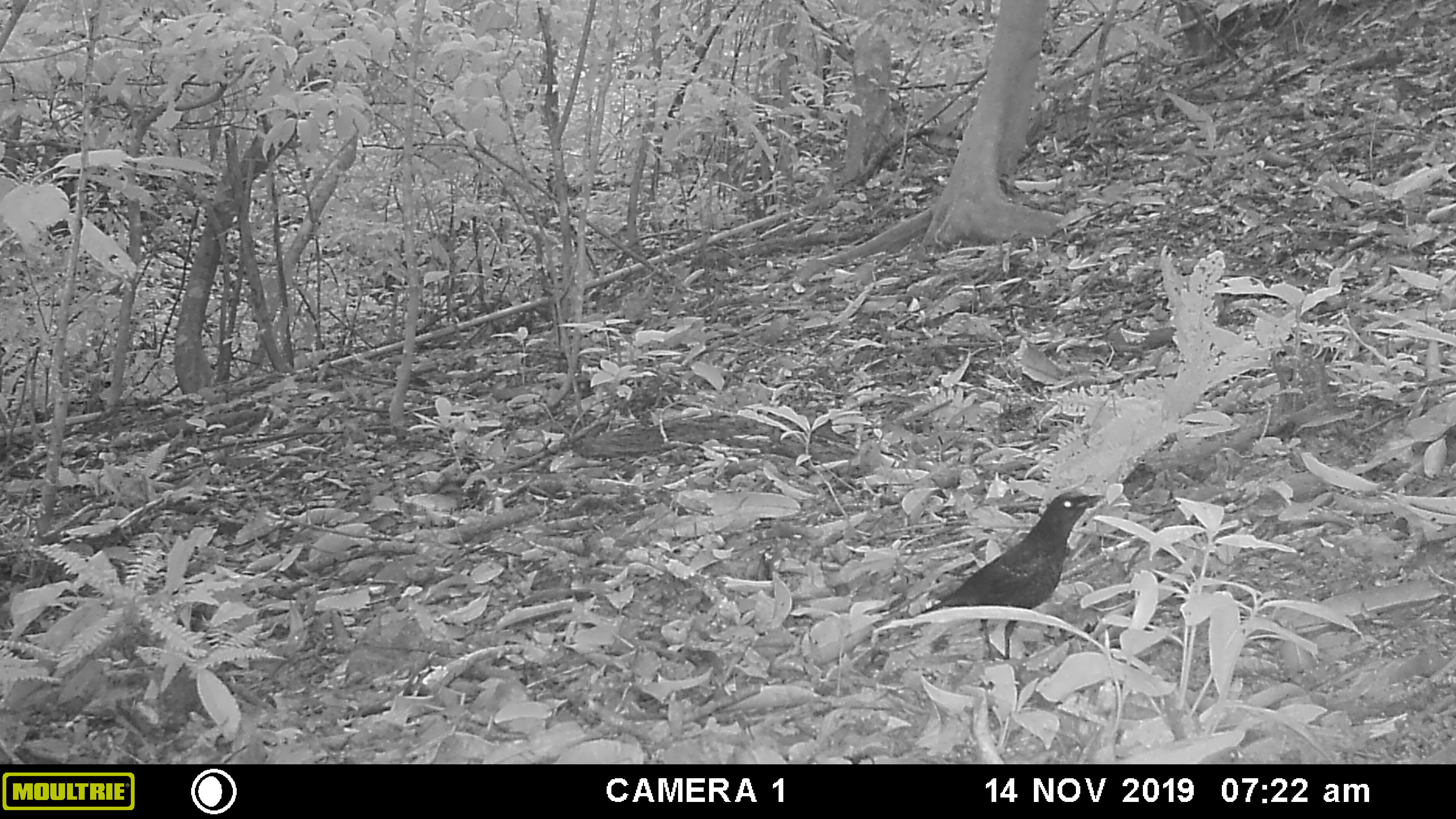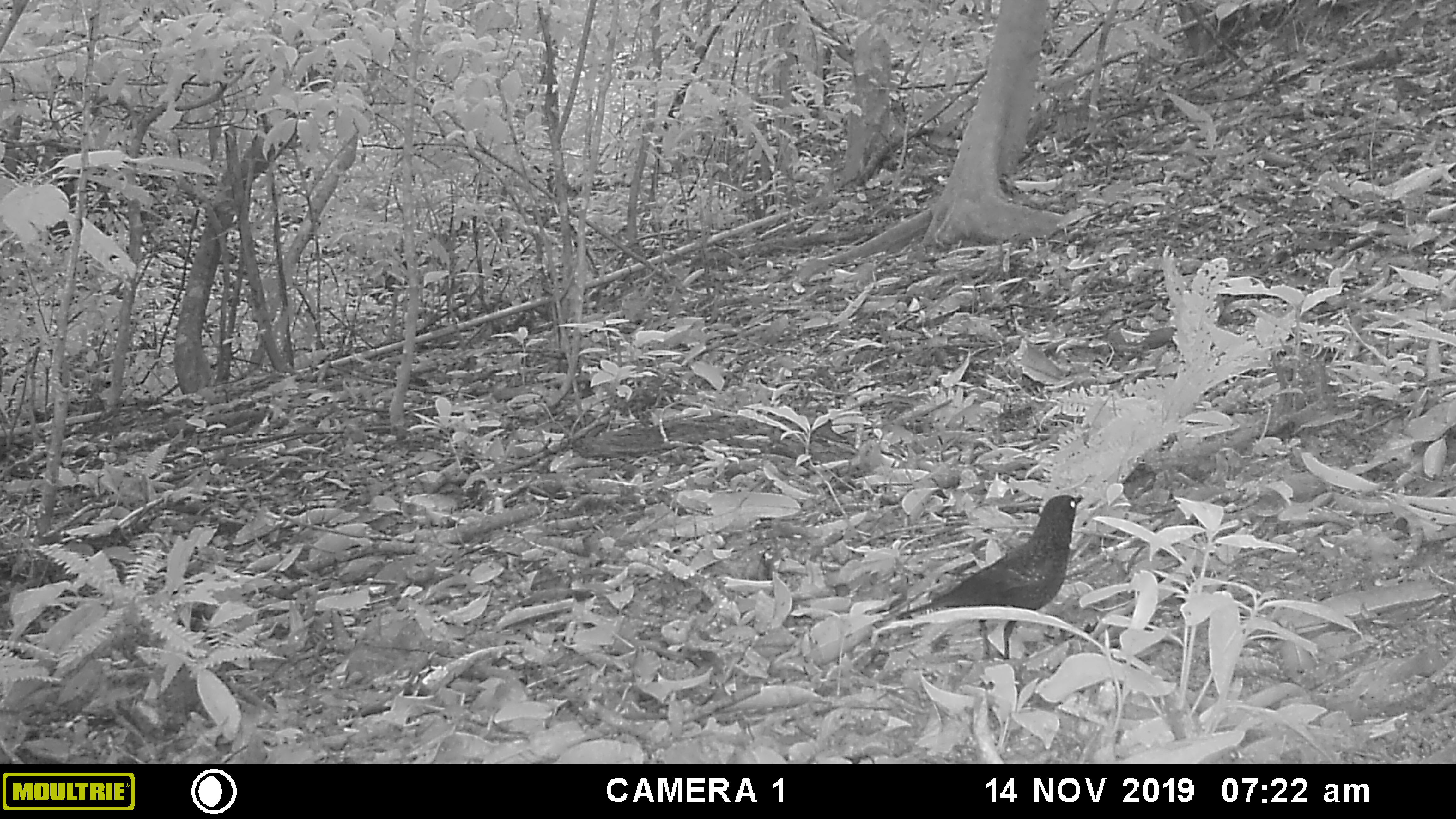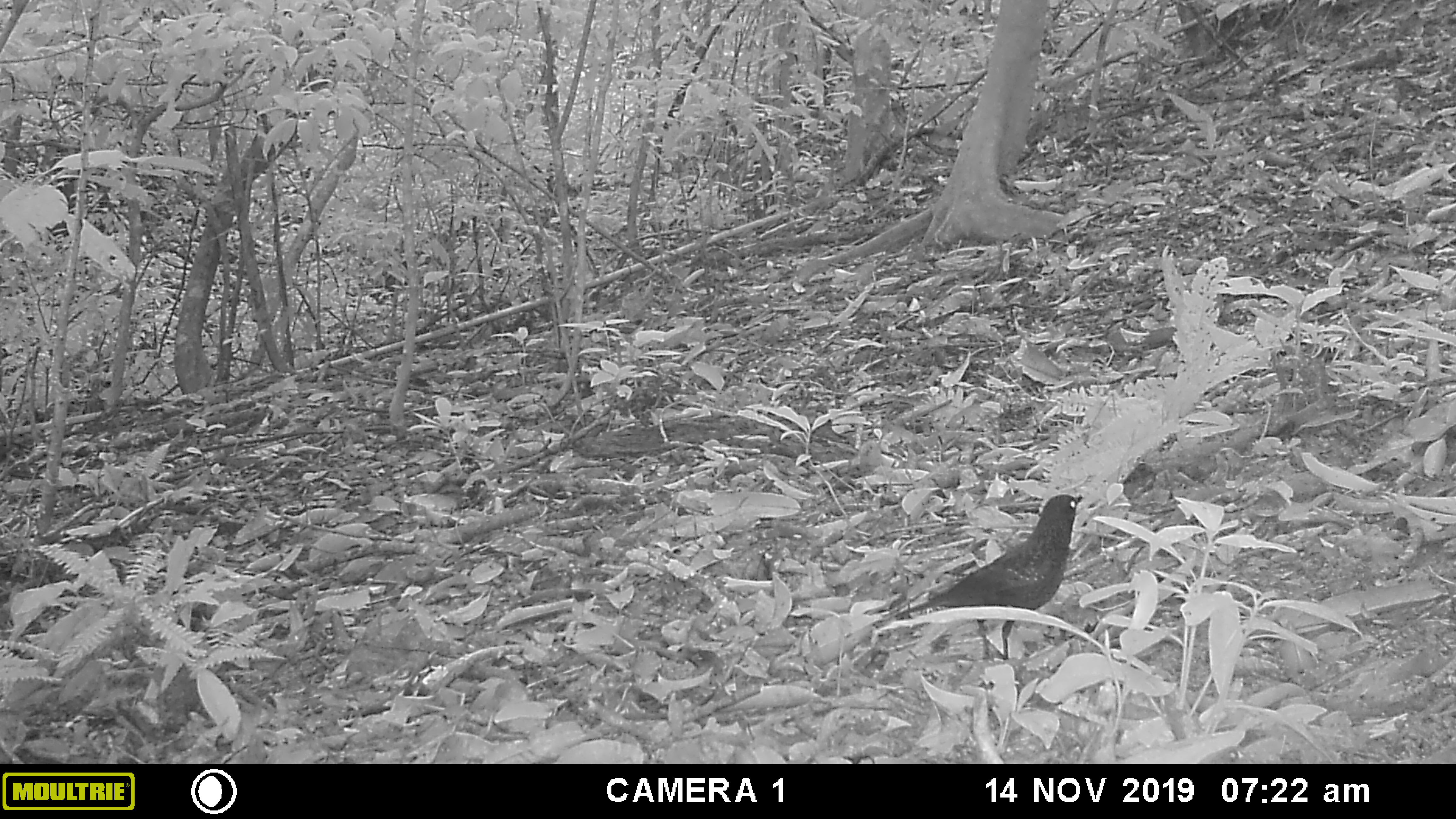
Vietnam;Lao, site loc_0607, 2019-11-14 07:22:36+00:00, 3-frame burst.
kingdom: Animalia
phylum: Chordata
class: Aves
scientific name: Aves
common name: bird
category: unidentified bird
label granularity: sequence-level